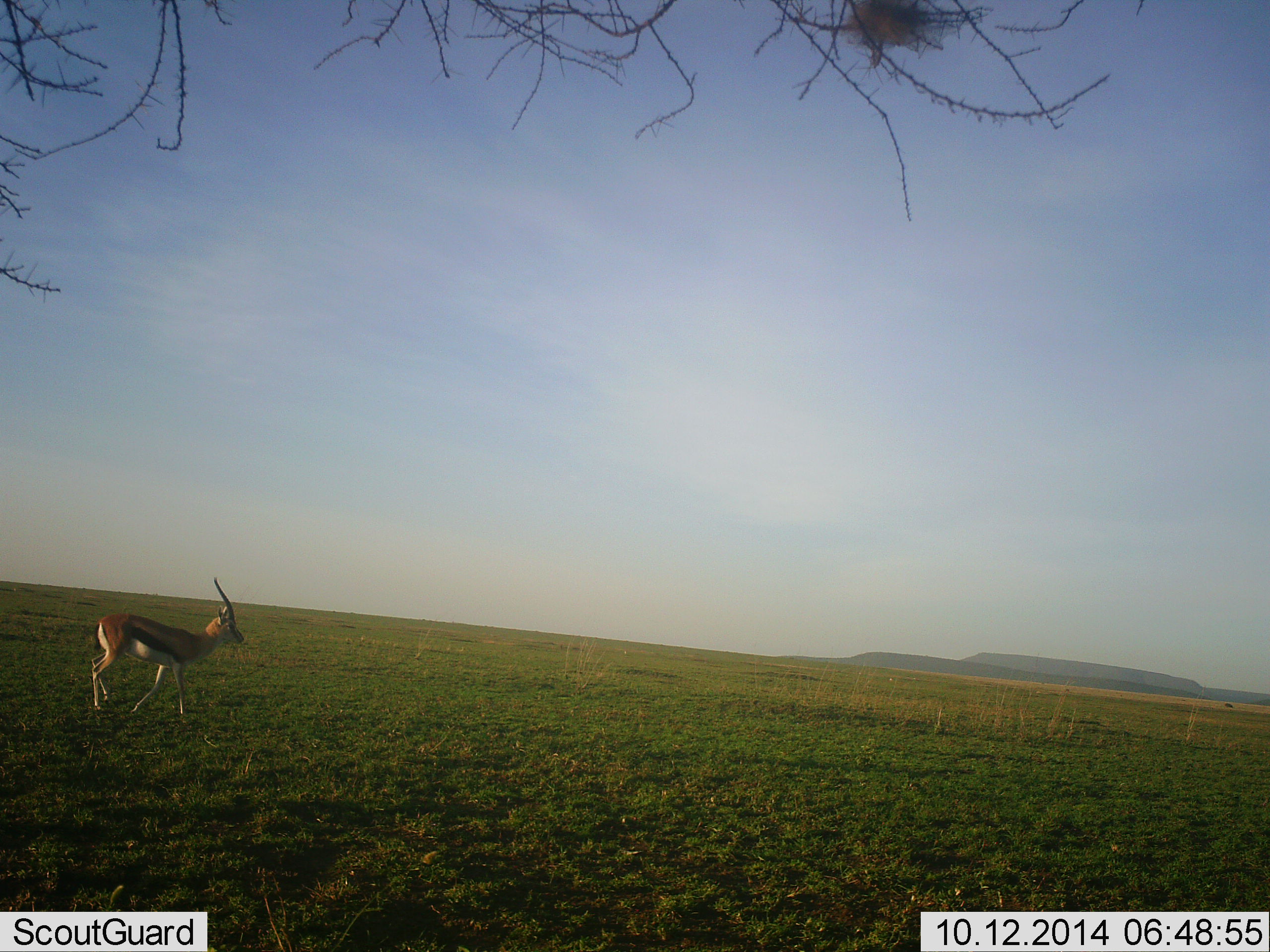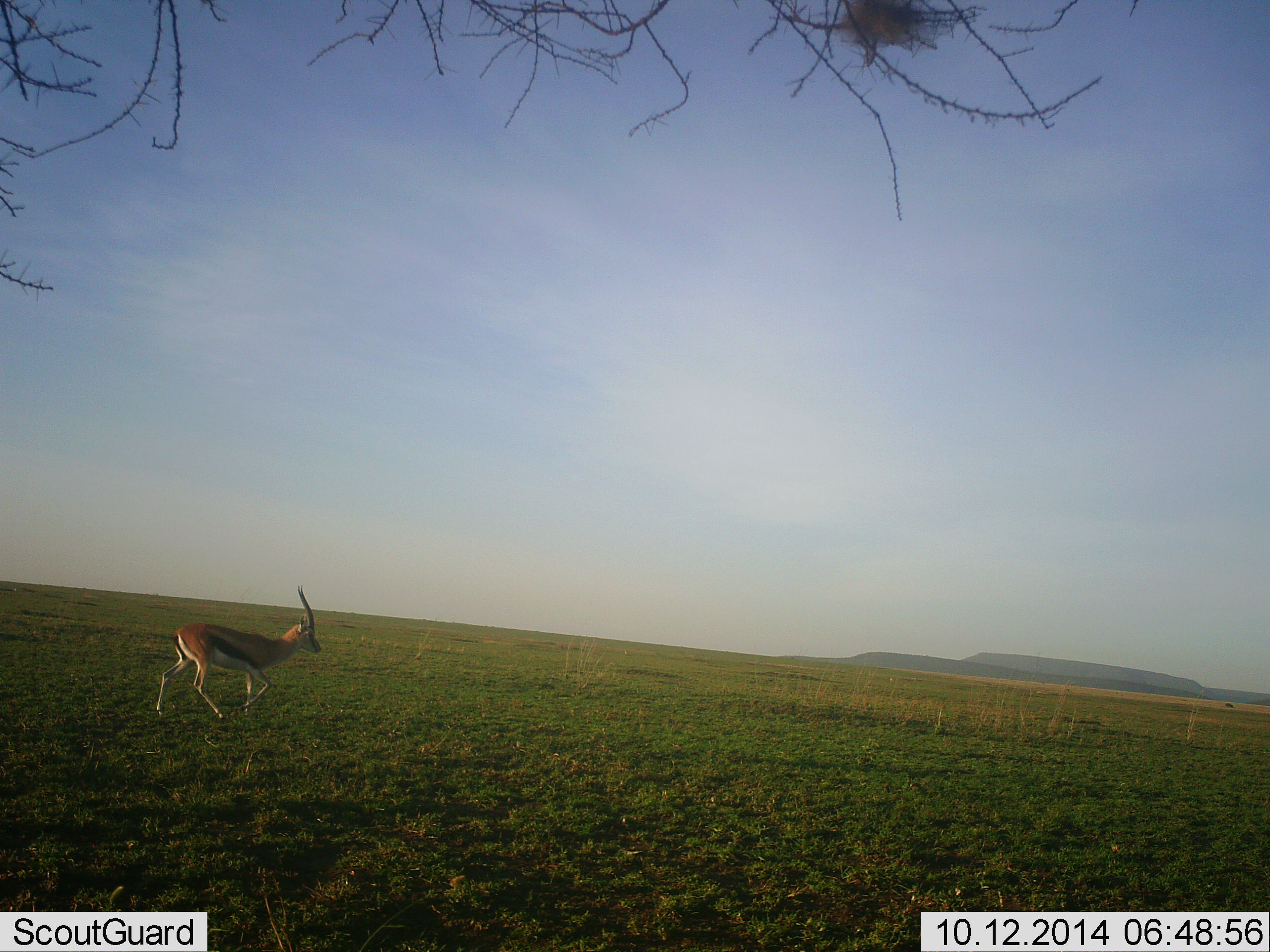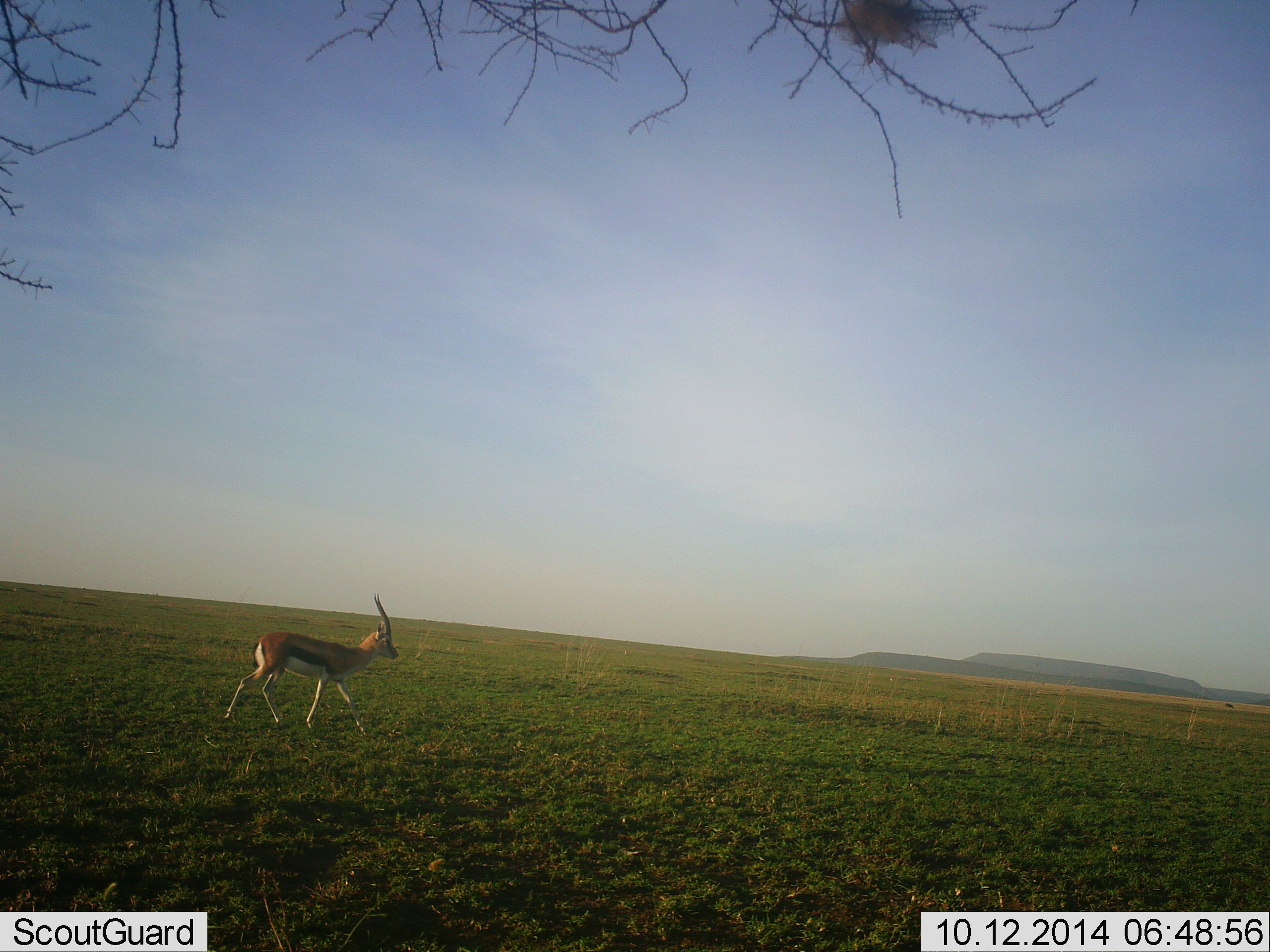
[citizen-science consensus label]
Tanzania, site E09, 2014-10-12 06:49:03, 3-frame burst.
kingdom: Animalia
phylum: Chordata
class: Mammalia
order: Artiodactyla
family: Bovidae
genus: Eudorcas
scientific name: Eudorcas thomsonii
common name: thomson's gazelle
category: gazellethomsons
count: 1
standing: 10%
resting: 0%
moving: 100%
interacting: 0%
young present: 0%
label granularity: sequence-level